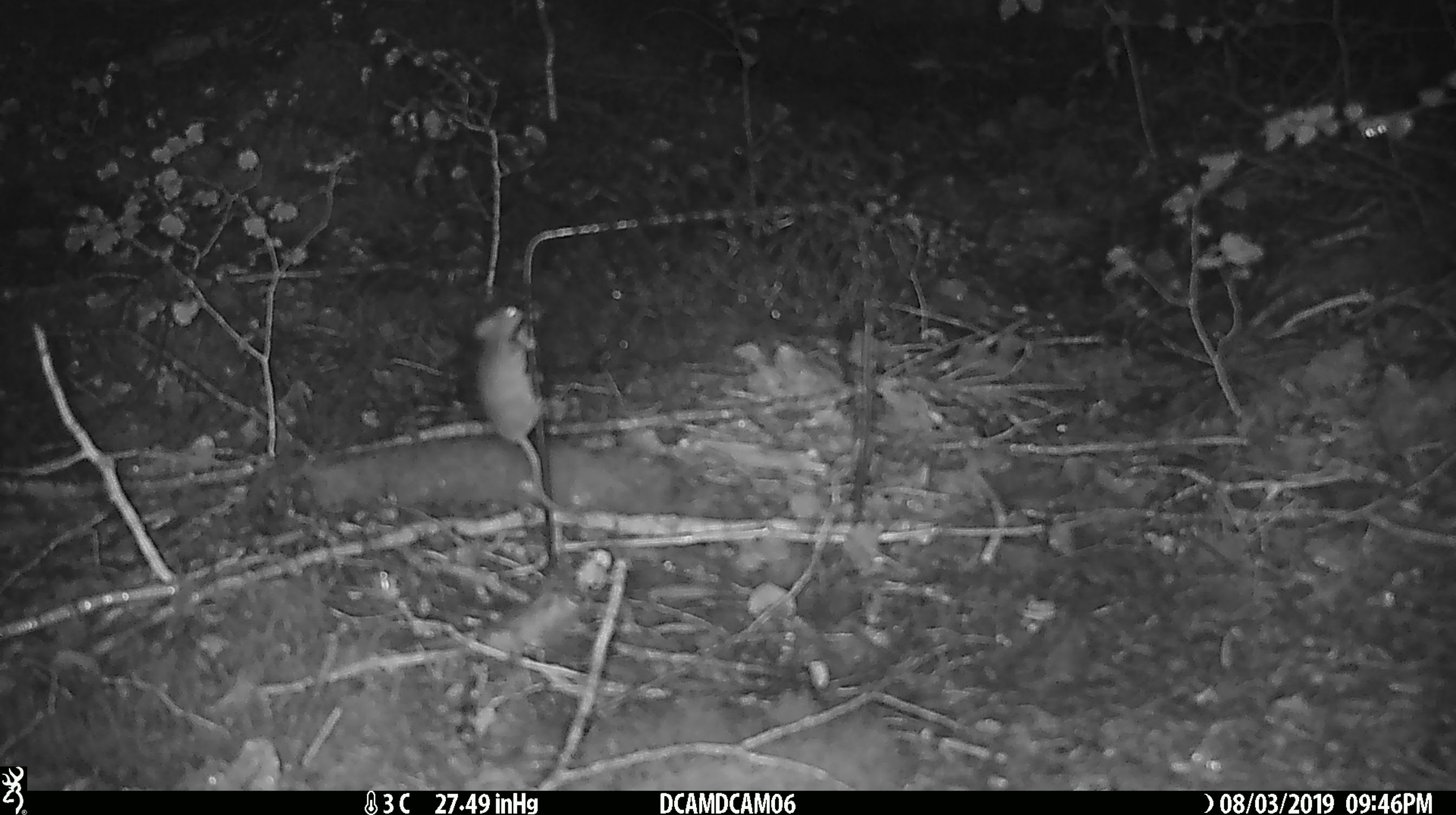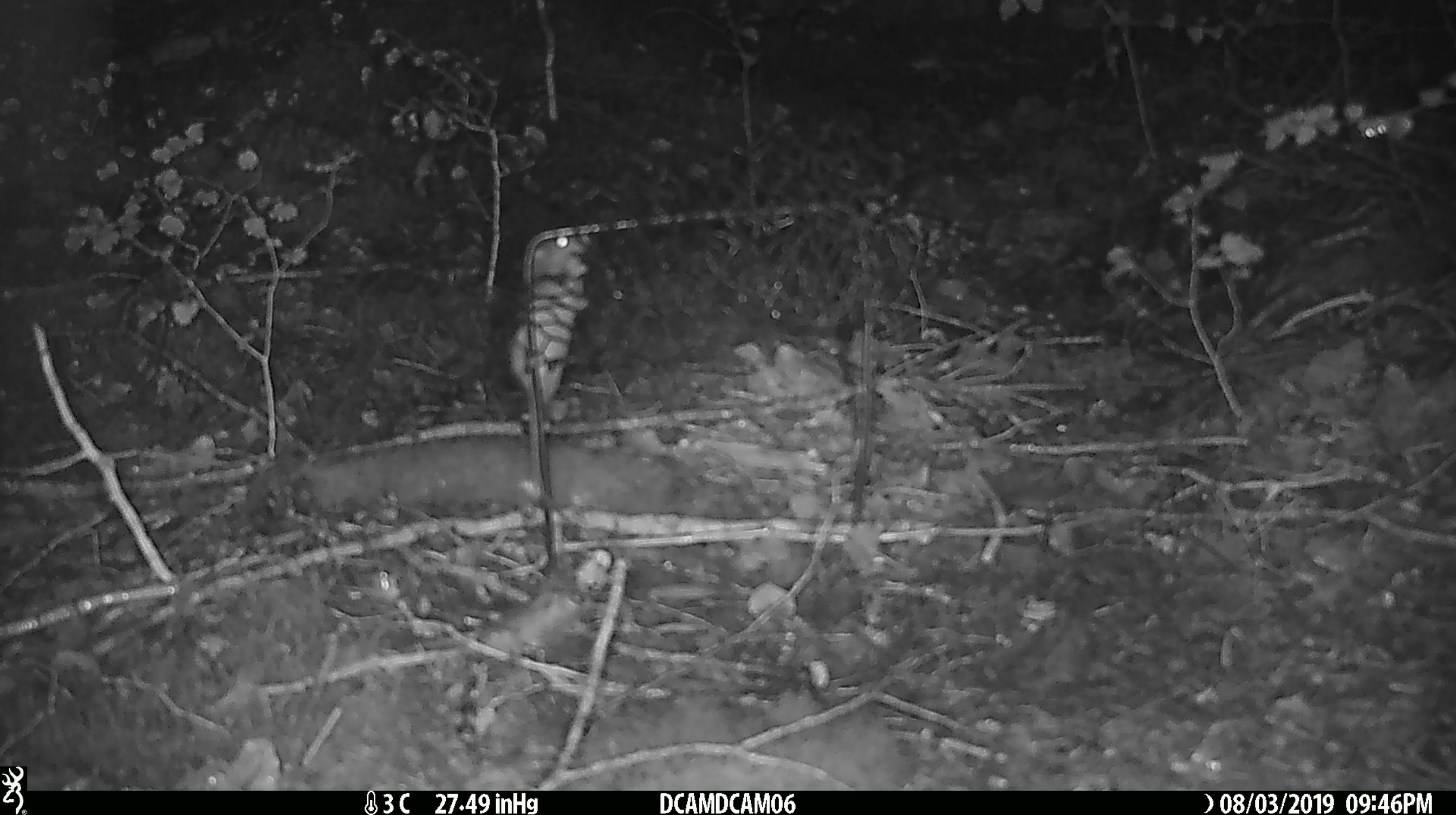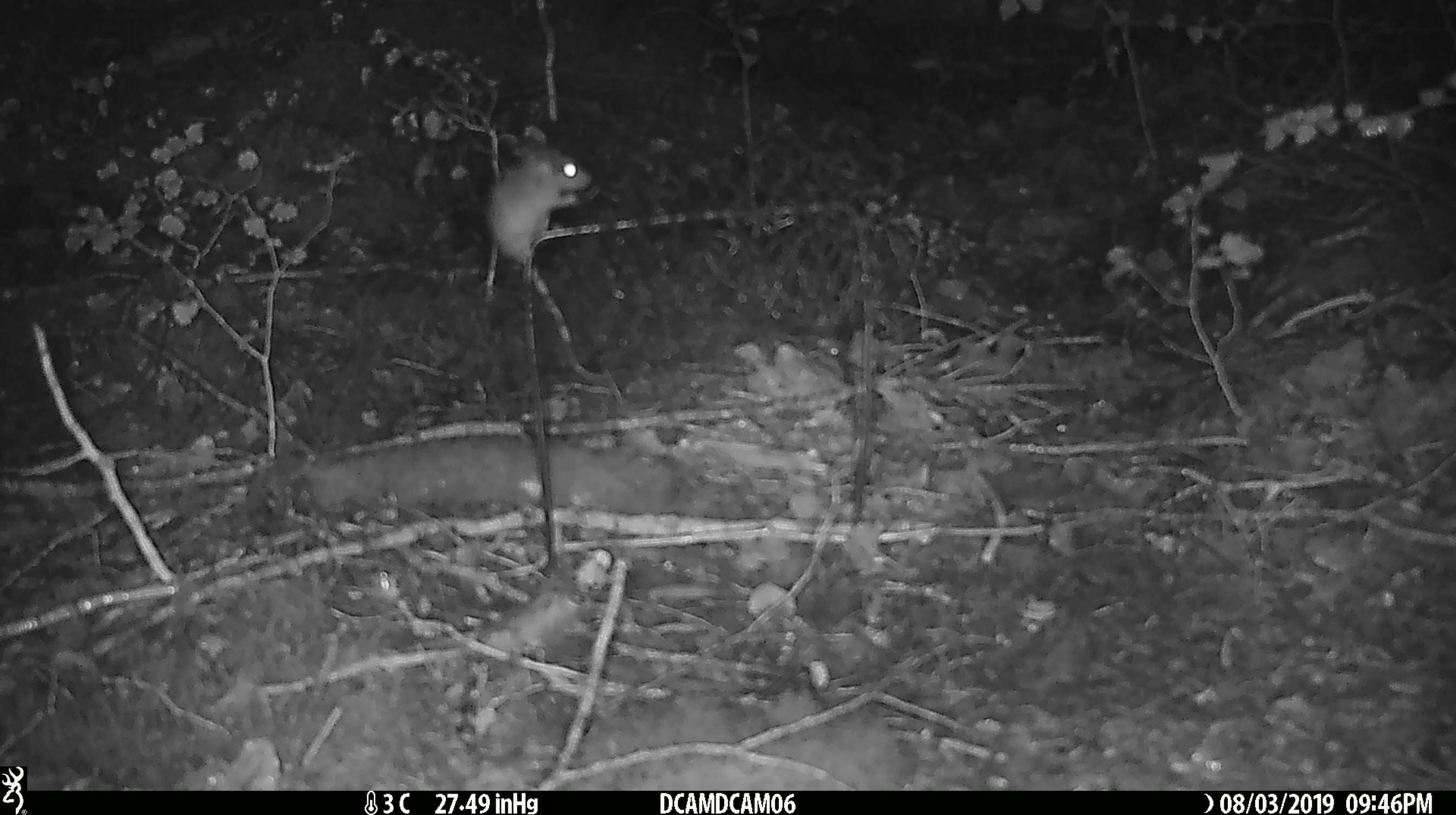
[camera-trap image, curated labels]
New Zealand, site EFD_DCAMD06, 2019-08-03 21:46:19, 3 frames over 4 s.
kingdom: Animalia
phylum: Chordata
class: Mammalia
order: Rodentia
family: Muridae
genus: Mus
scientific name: Mus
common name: mouse